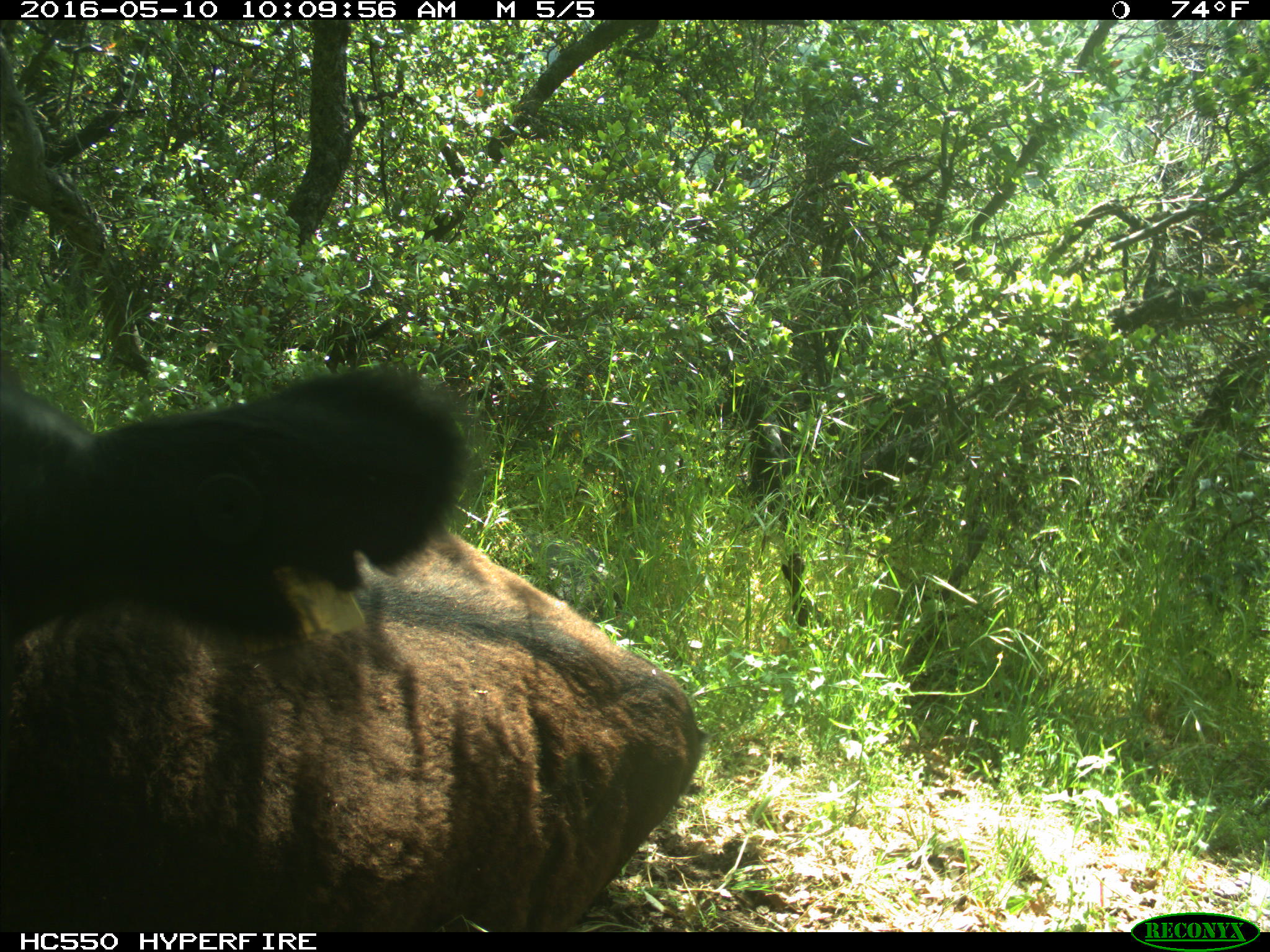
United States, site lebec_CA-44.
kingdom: Animalia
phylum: Chordata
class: Mammalia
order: Artiodactyla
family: Bovidae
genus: Bos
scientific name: Bos taurus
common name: domestic cow